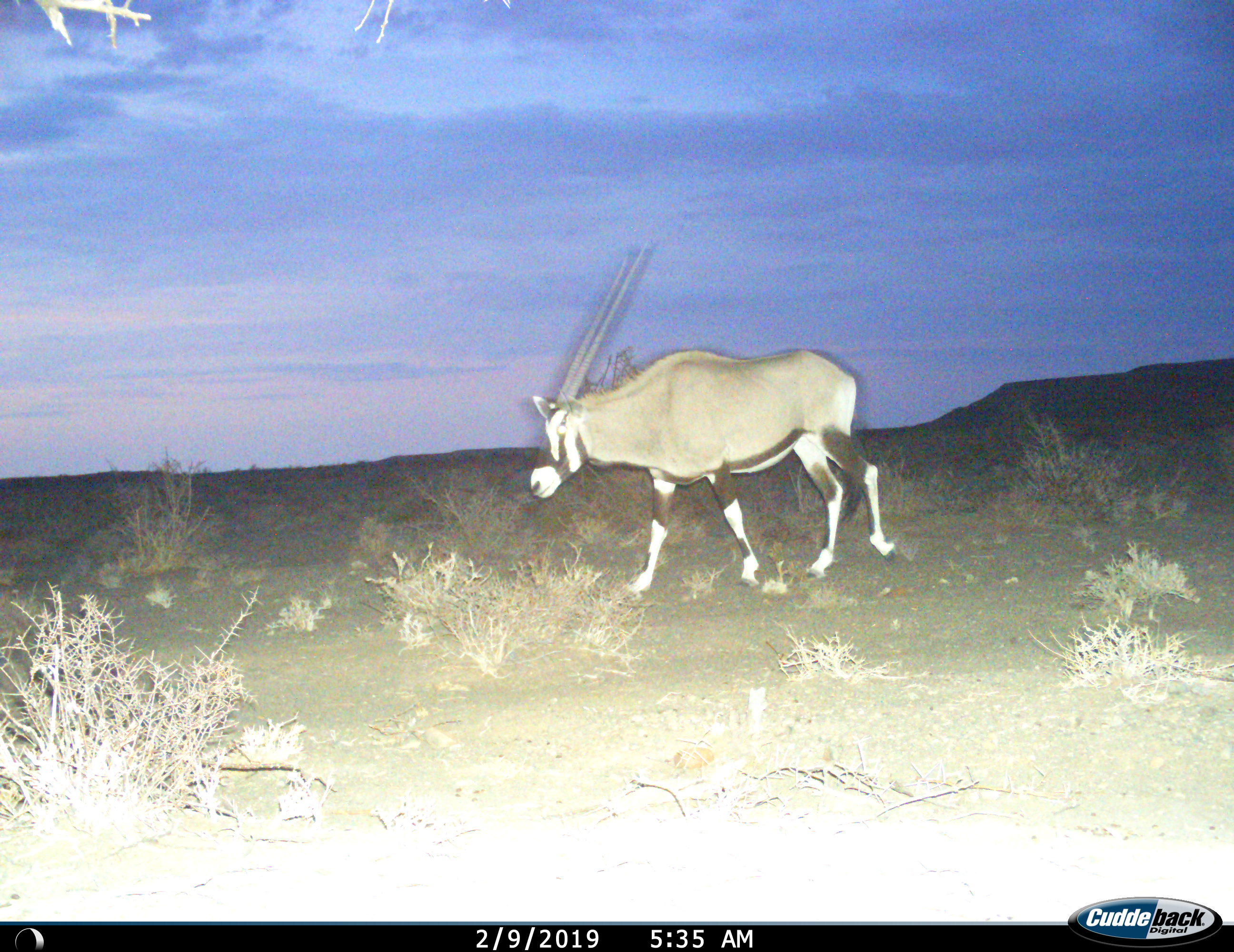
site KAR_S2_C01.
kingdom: Animalia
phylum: Chordata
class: Mammalia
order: Artiodactyla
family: Bovidae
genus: Oryx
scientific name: Oryx gazella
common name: gemsbok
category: oryx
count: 1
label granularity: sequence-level